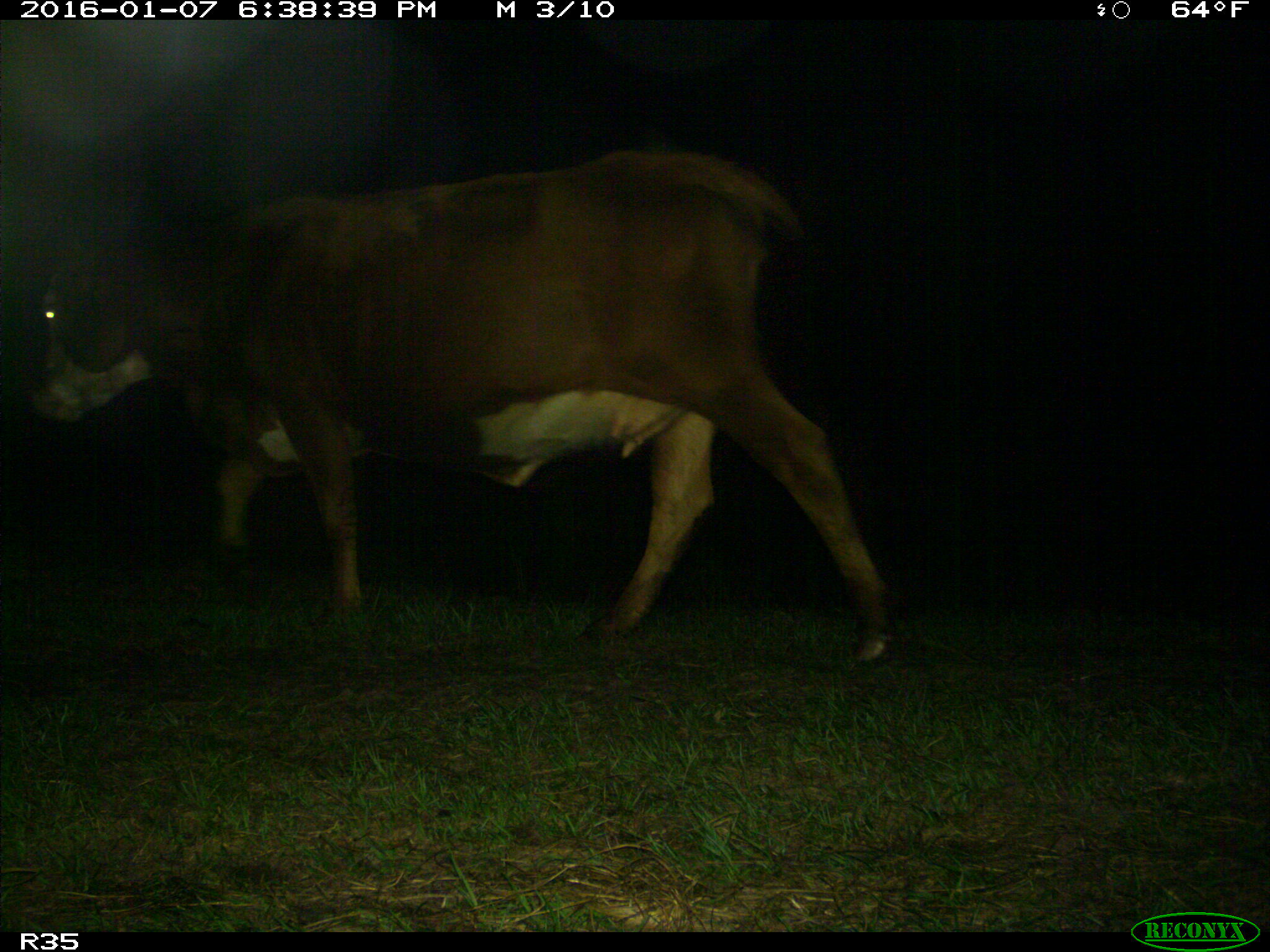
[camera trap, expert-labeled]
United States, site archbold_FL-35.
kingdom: Animalia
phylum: Chordata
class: Mammalia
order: Artiodactyla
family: Bovidae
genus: Bos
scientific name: Bos taurus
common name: domestic cow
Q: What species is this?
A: Bos taurus (domestic cow).